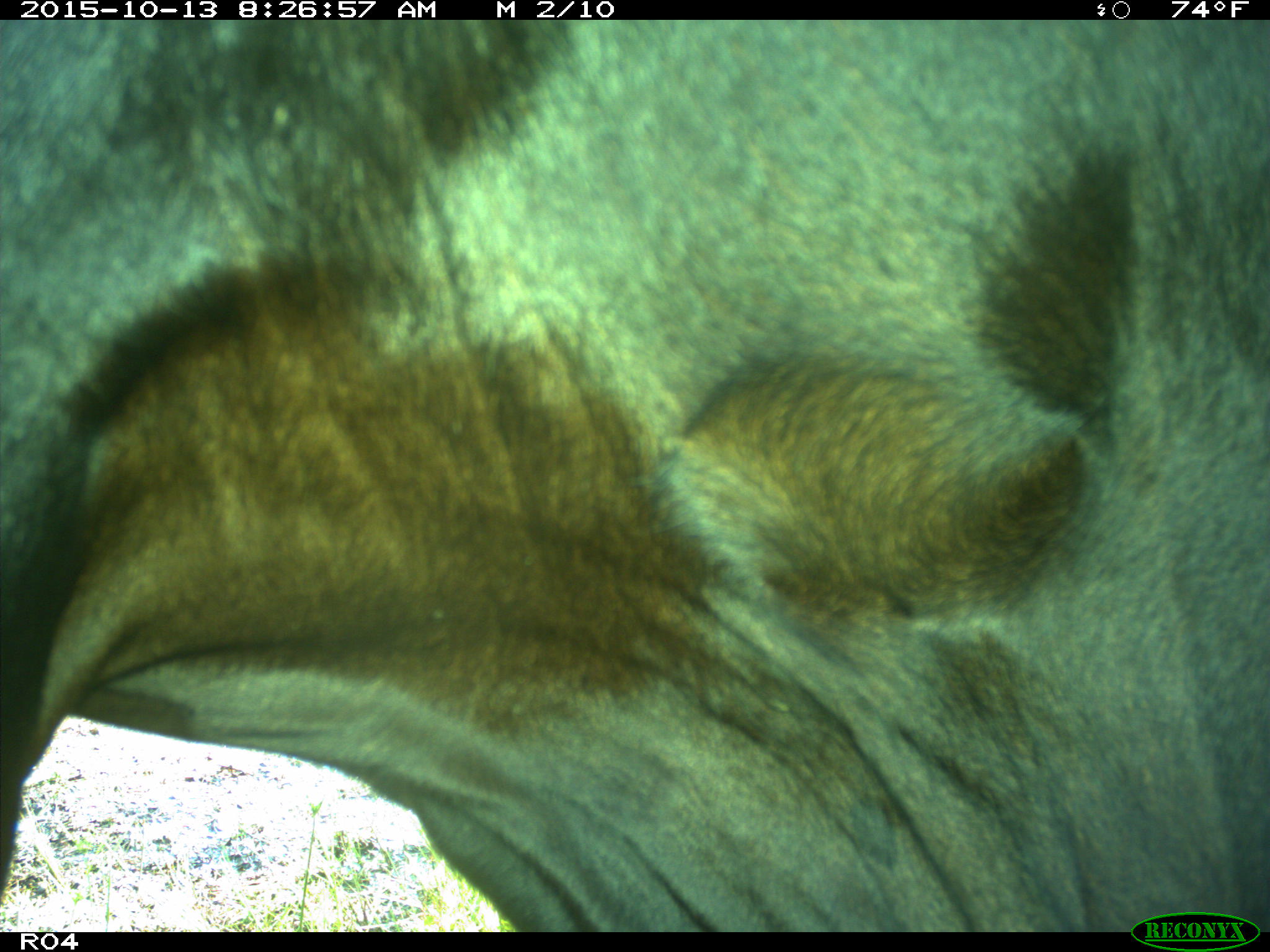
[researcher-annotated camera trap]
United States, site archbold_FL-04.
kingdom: Animalia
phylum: Chordata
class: Mammalia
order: Artiodactyla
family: Bovidae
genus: Bos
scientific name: Bos taurus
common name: domestic cow